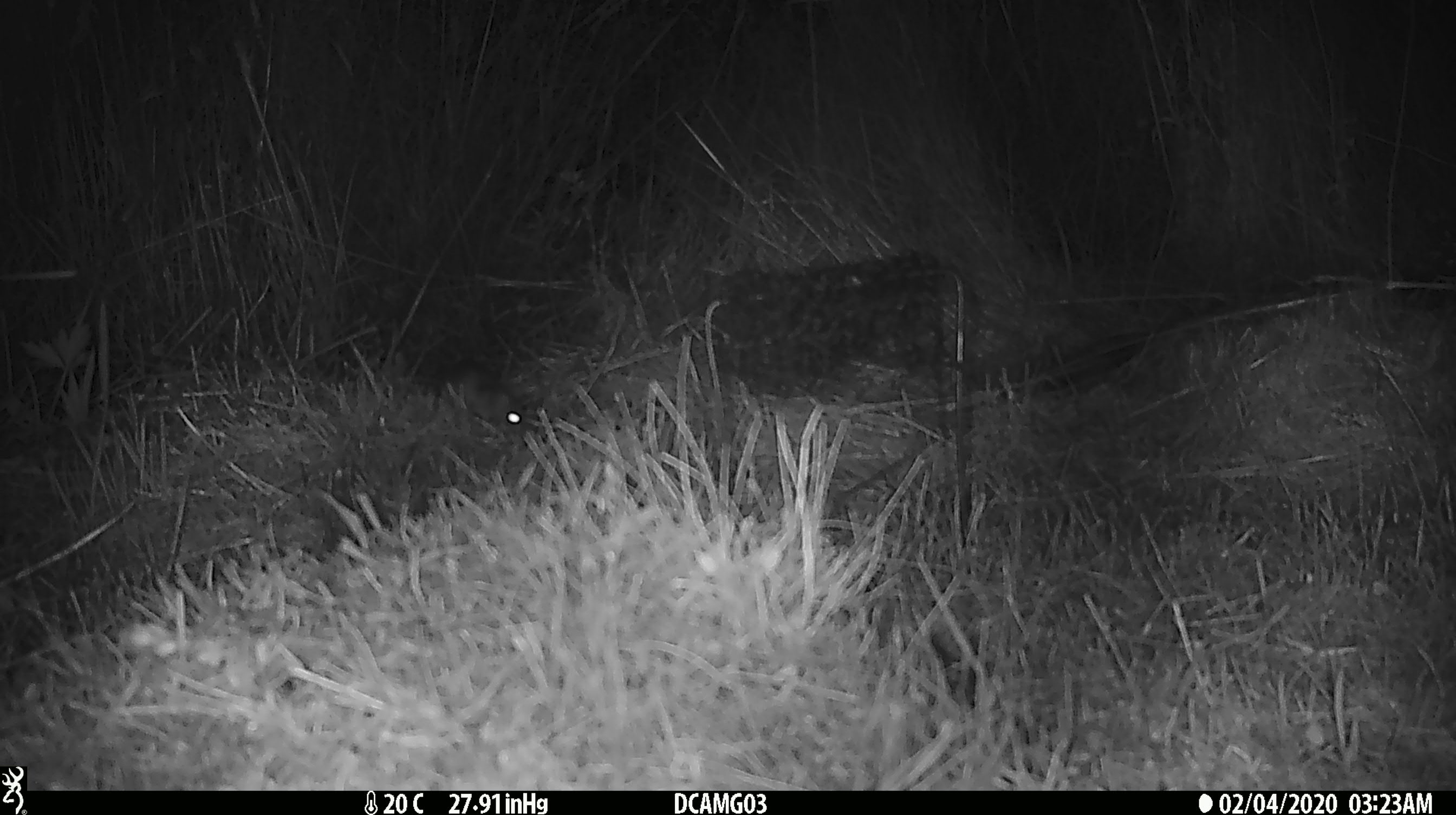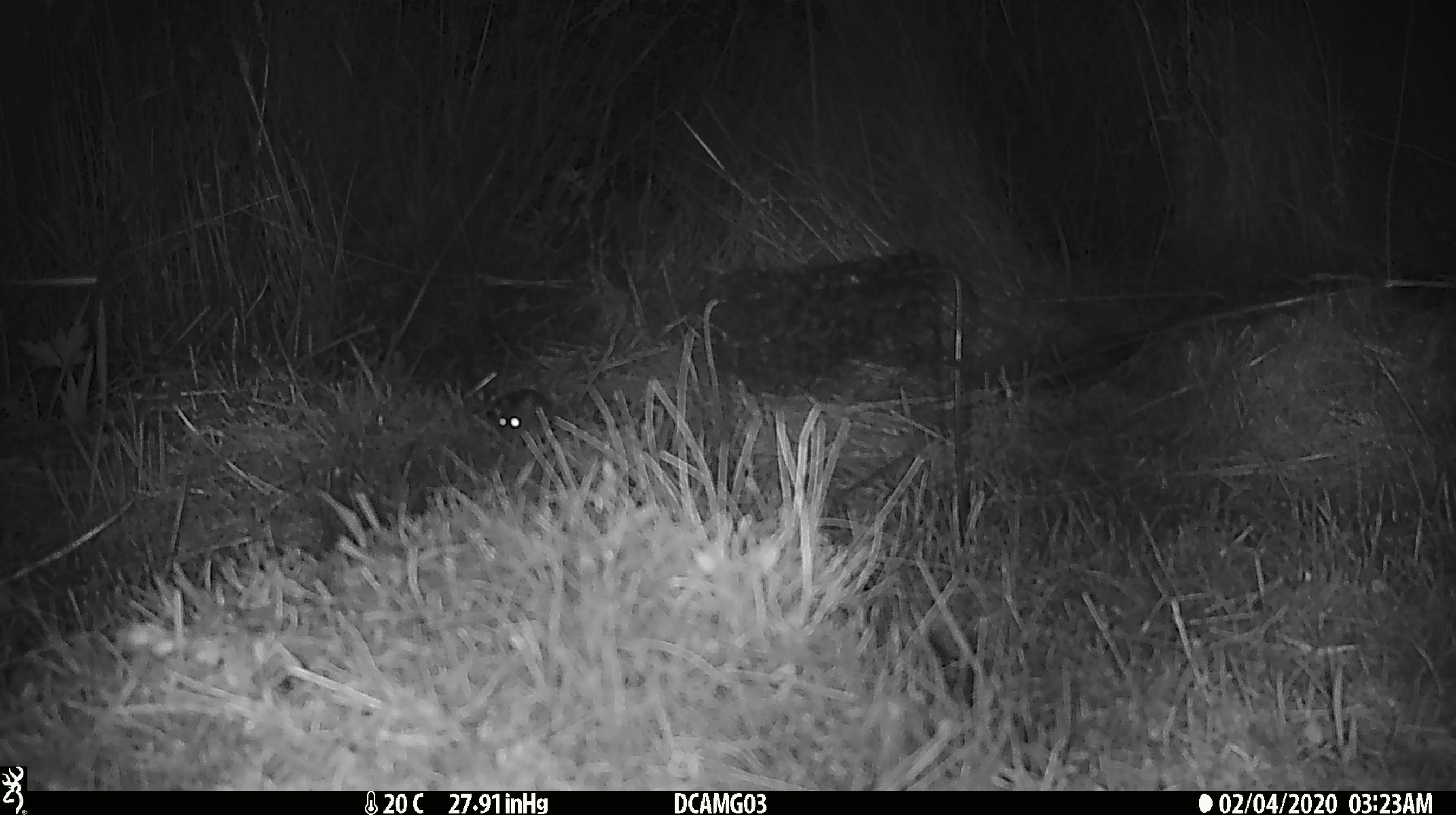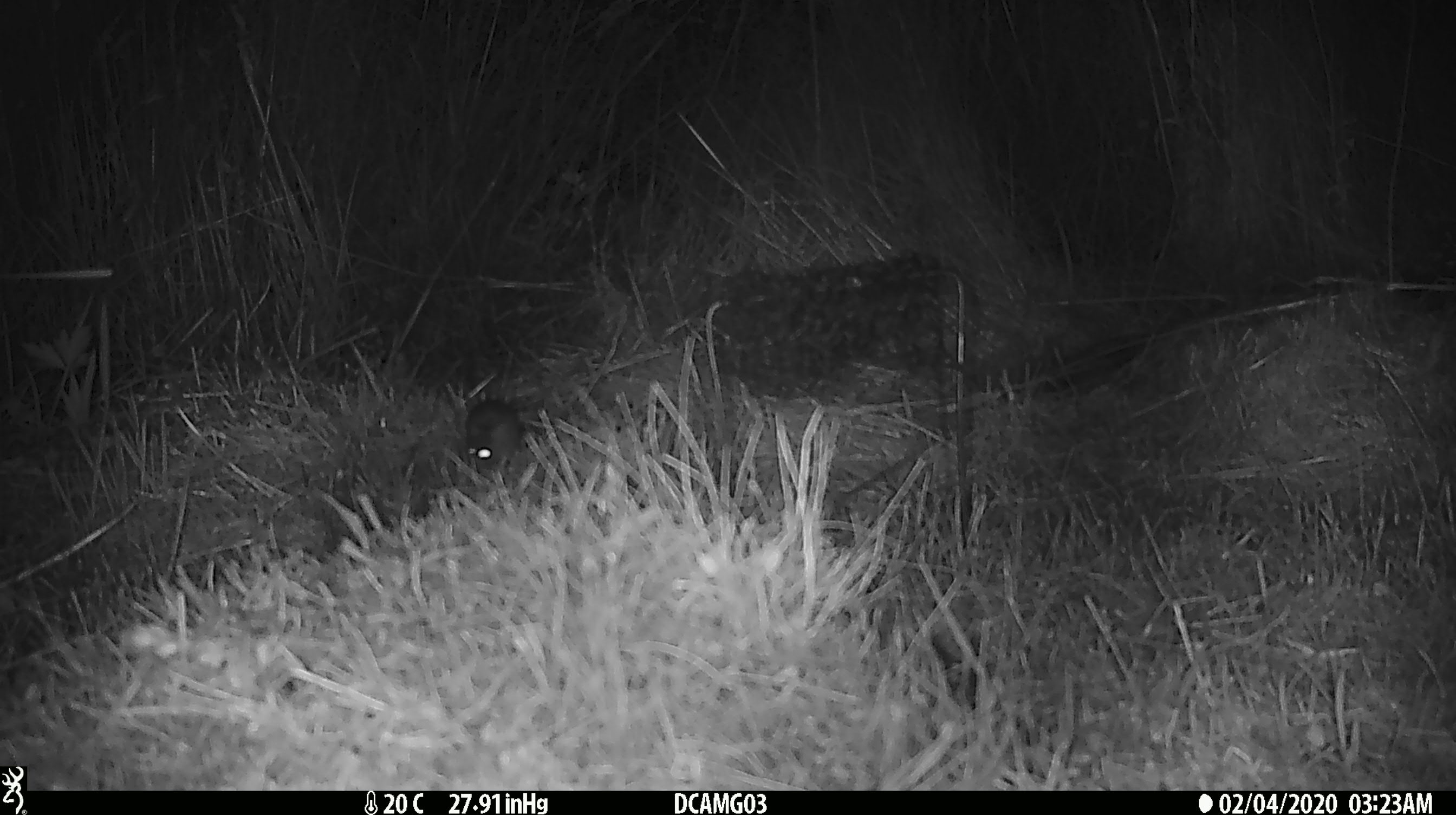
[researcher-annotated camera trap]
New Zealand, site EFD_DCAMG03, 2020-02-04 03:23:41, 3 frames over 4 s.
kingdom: Animalia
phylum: Chordata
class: Mammalia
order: Rodentia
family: Muridae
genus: Mus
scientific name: Mus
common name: mouse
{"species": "mouse (Mus)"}